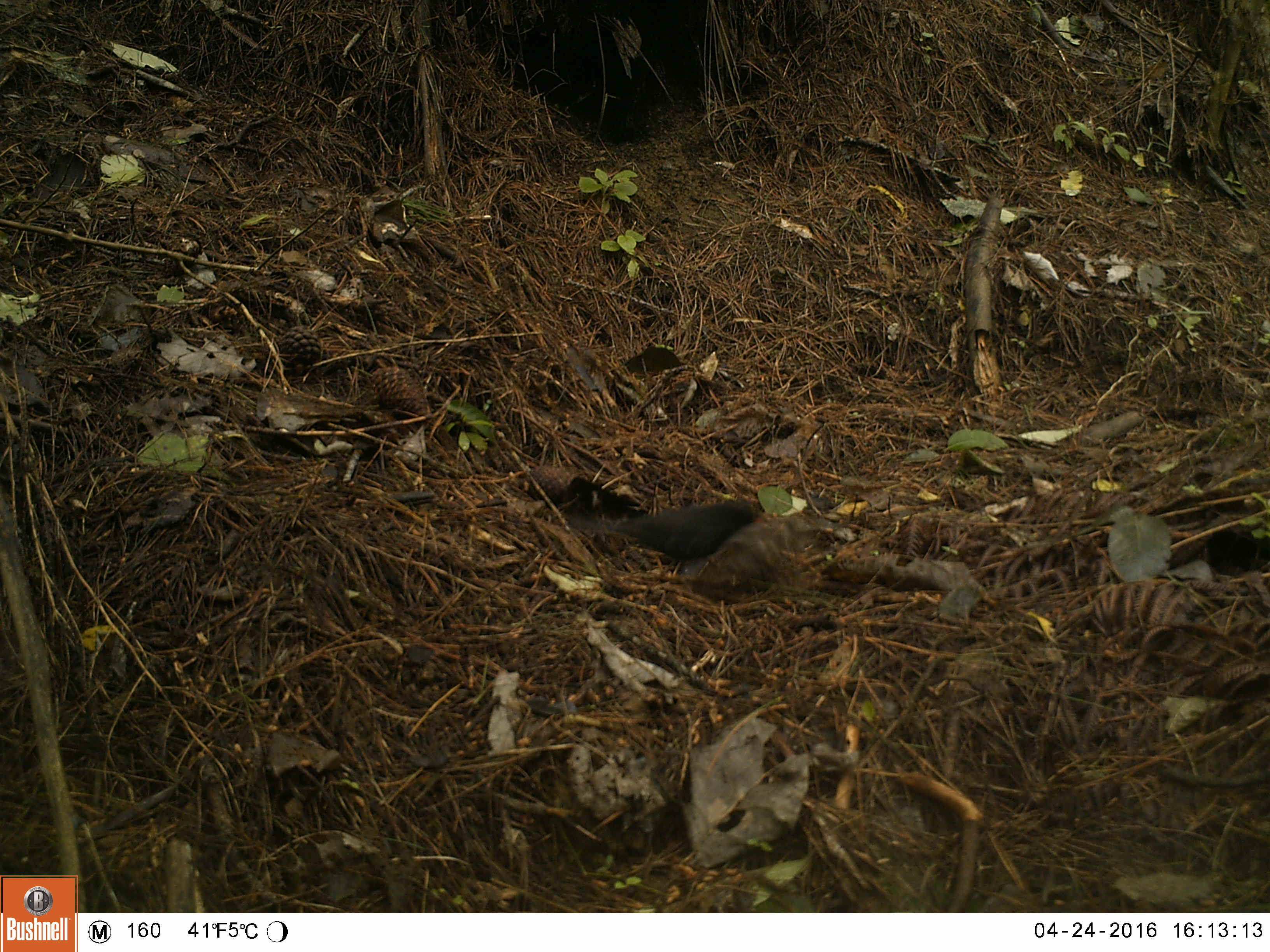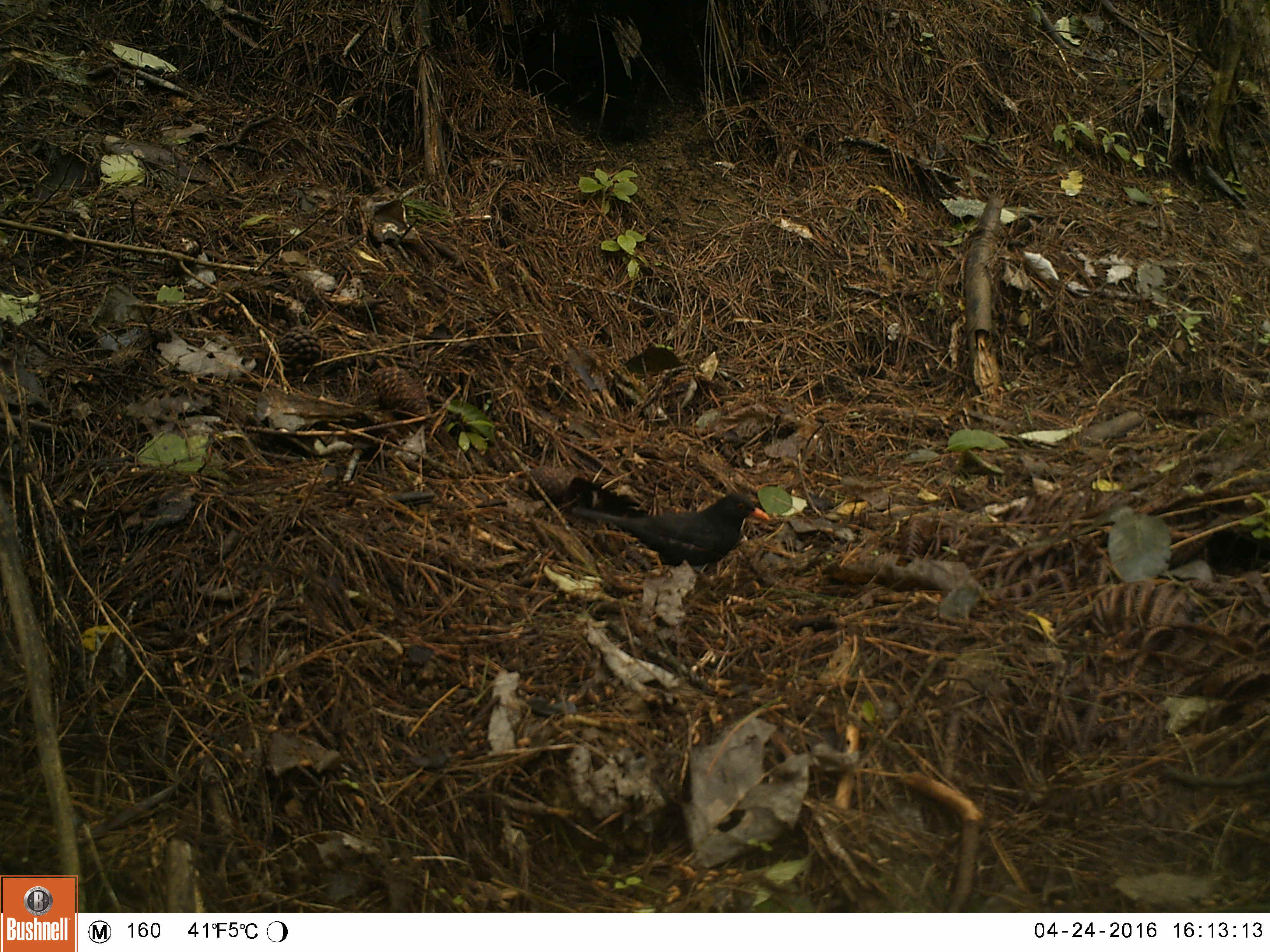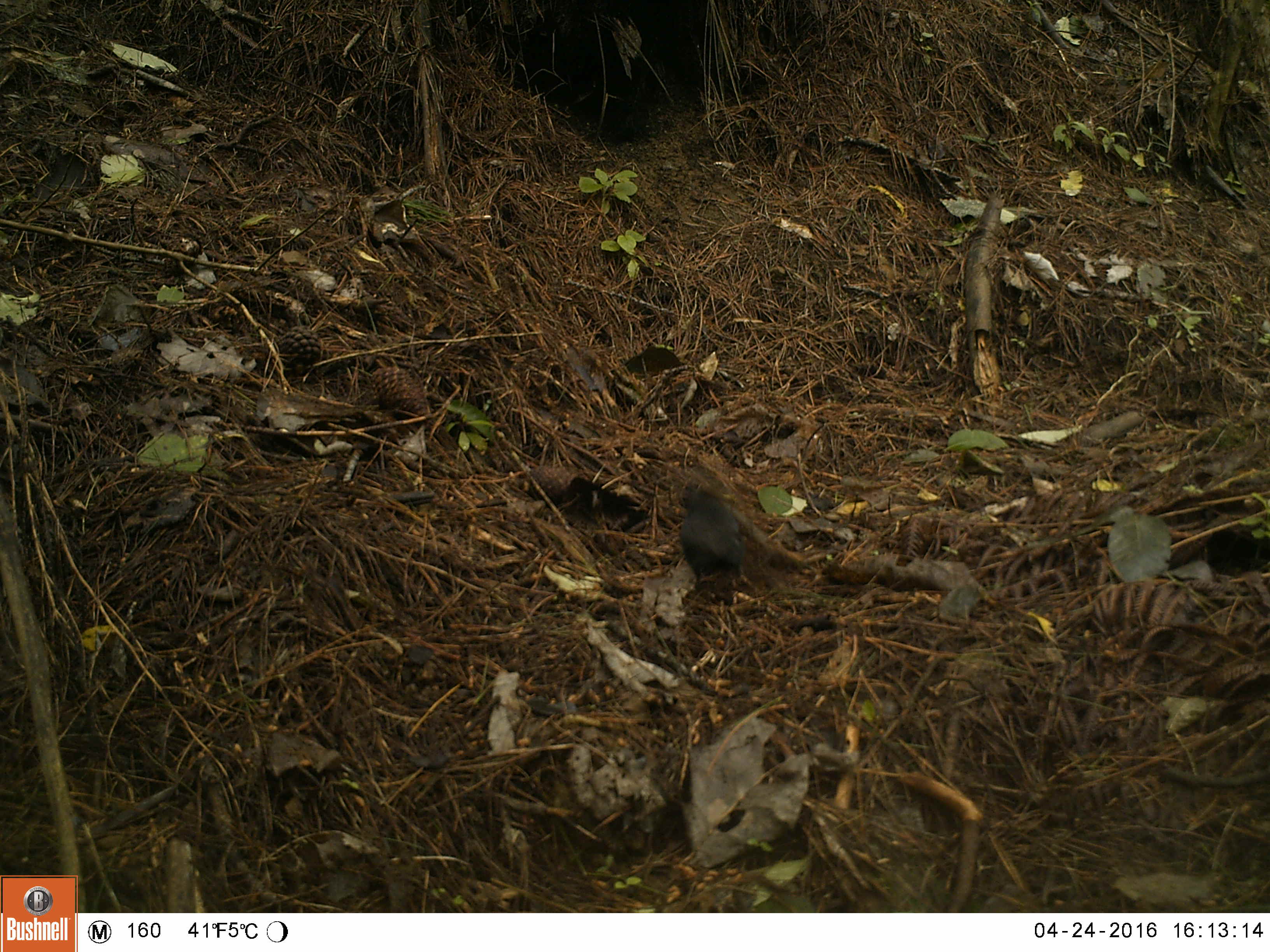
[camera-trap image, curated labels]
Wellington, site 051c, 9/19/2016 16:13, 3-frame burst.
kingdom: Animalia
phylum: Chordata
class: Aves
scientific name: Aves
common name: bird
Bird (Aves).